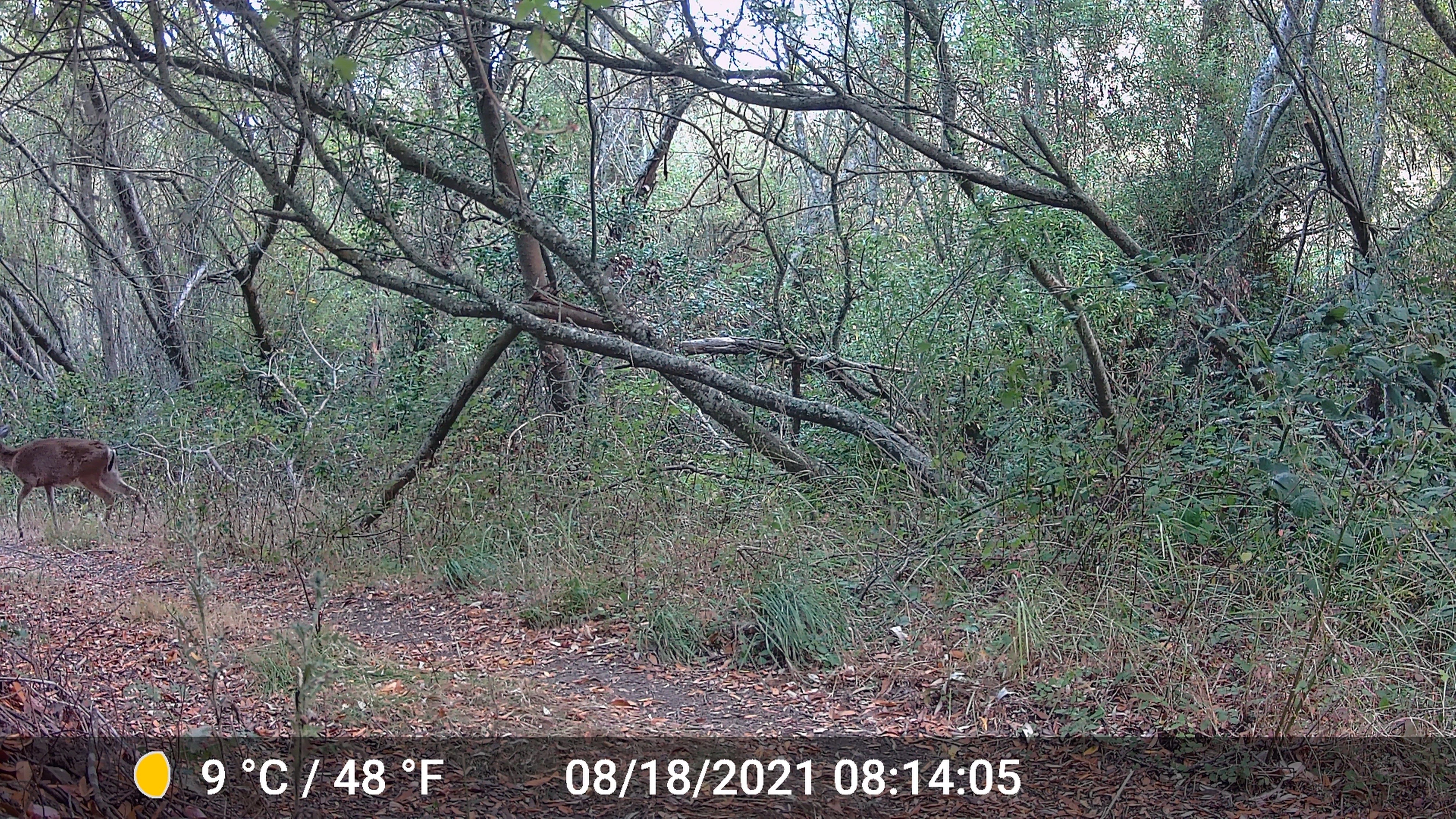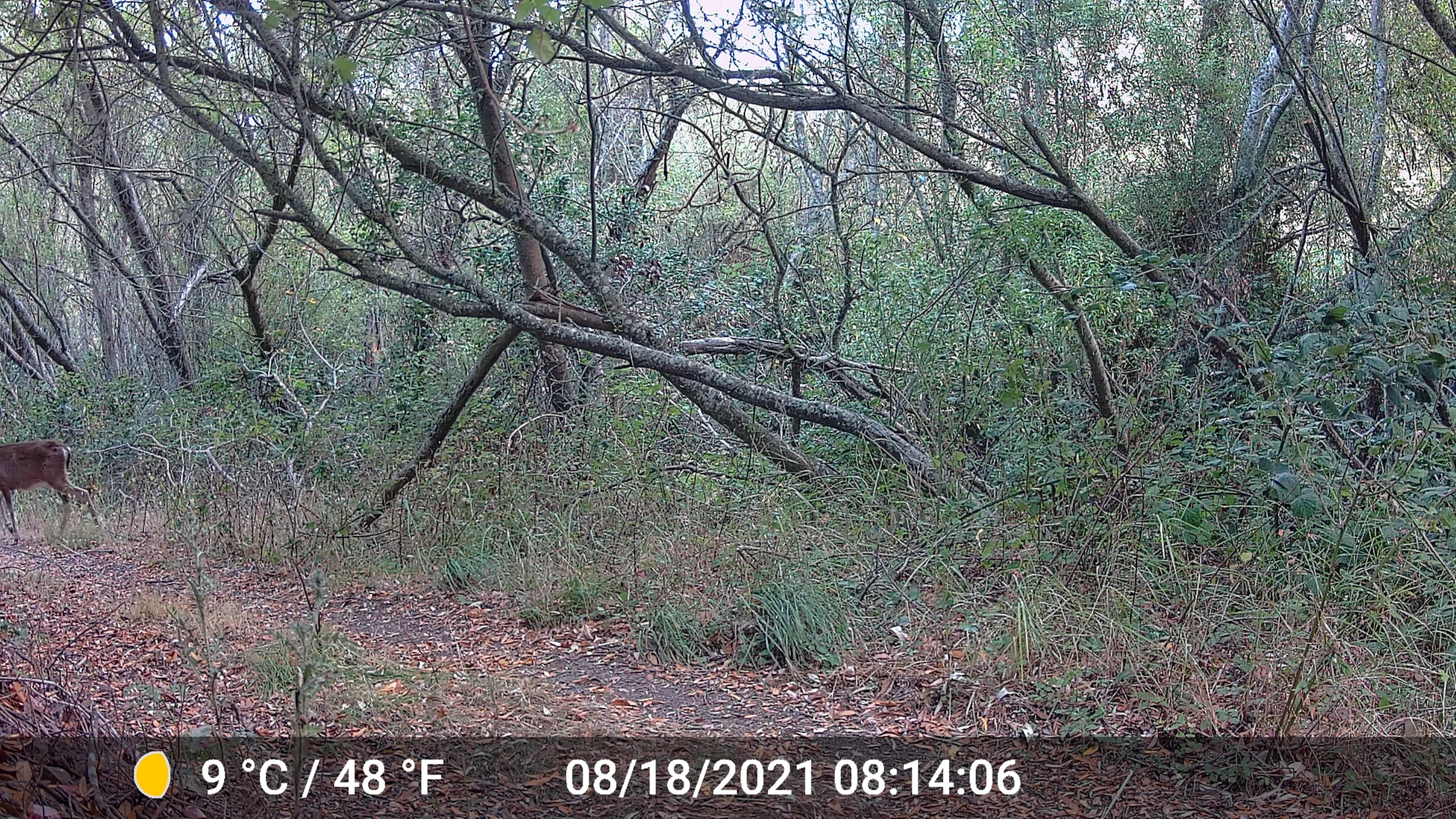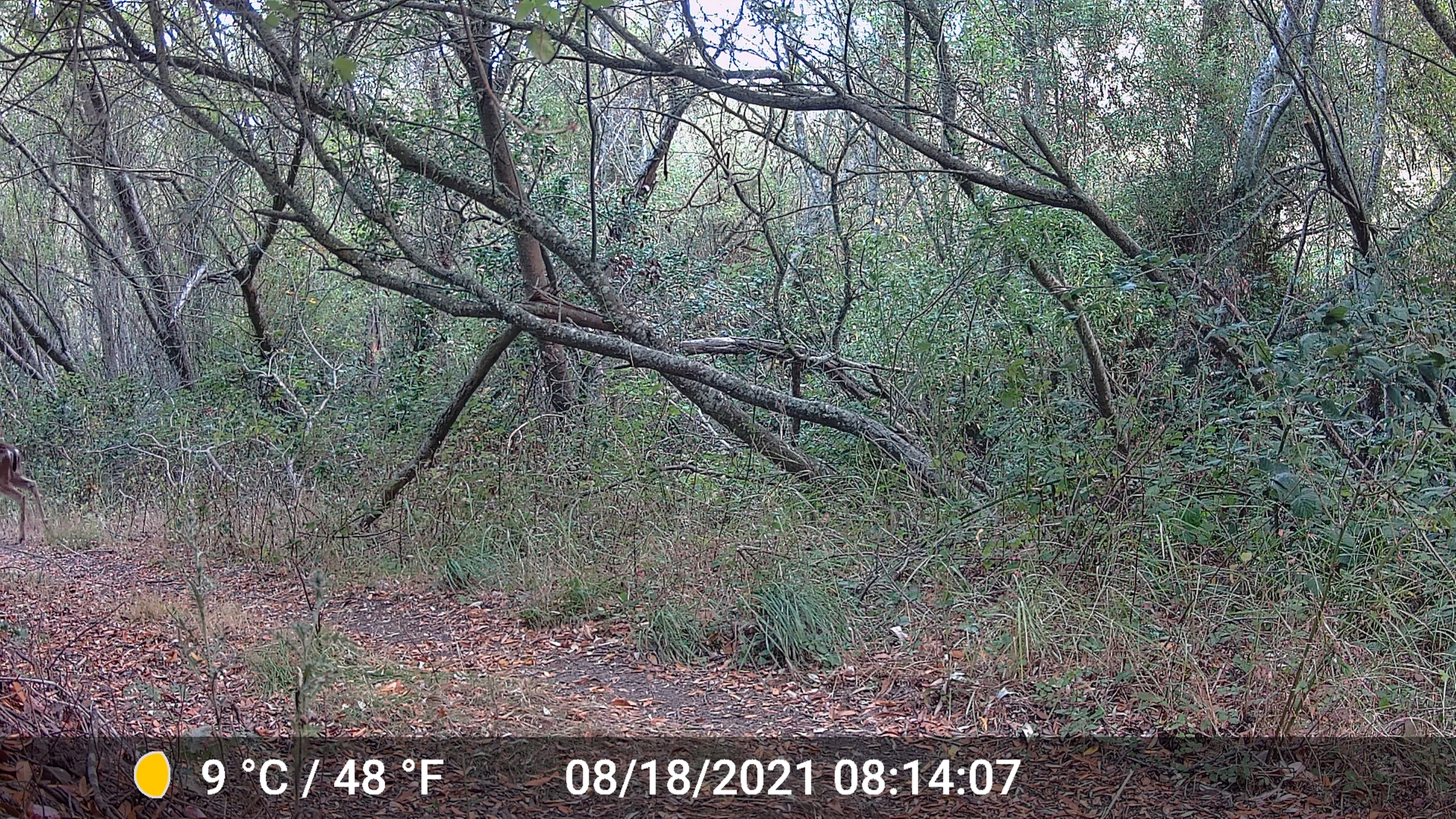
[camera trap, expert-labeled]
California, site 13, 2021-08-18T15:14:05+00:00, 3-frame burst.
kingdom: Animalia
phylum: Chordata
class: Mammalia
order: Artiodactyla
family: Cervidae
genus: Odocoileus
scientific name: Odocoileus hemionus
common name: mule deer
Mule deer (Odocoileus hemionus).